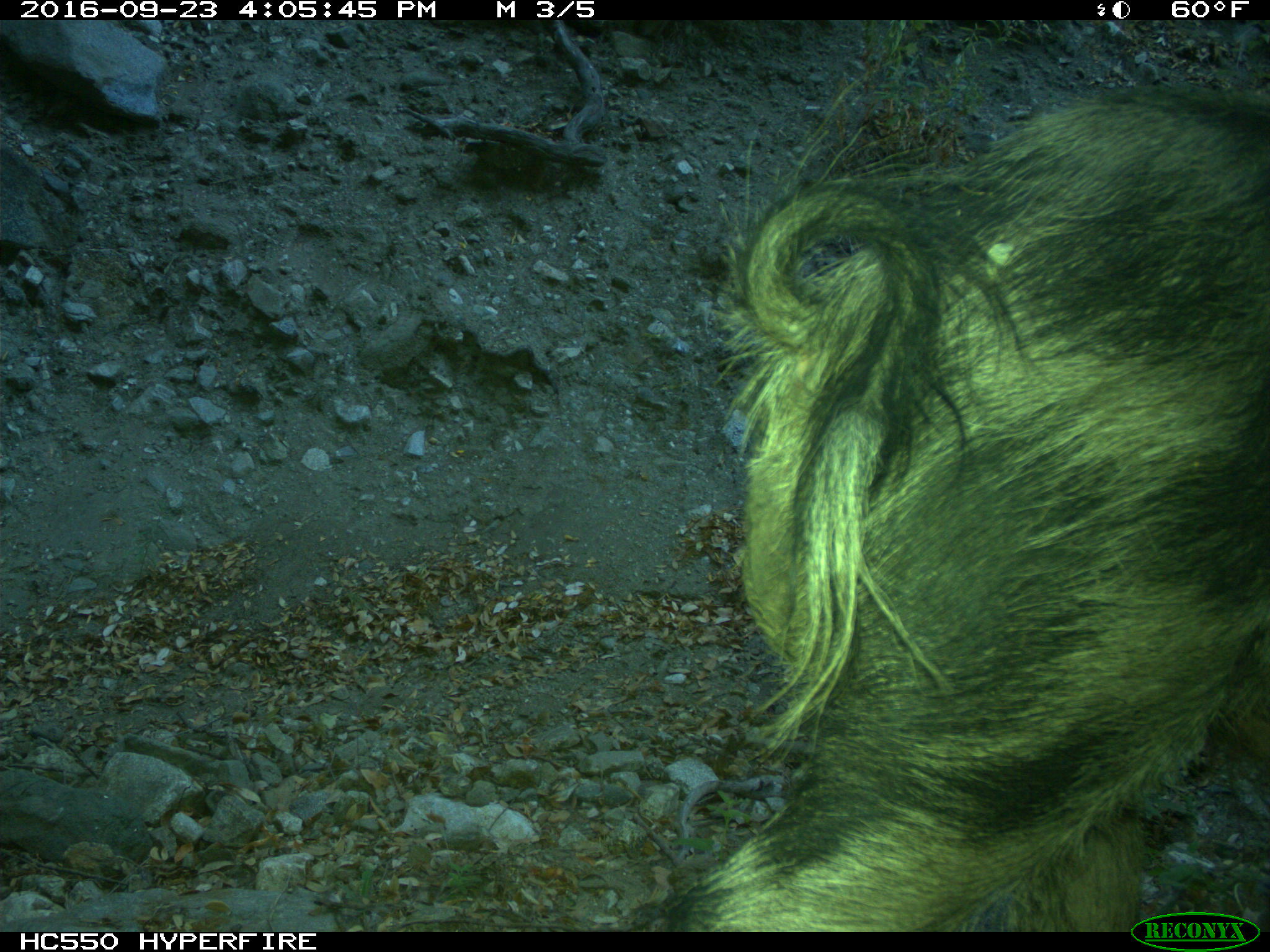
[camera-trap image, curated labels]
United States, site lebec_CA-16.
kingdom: Animalia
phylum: Chordata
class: Mammalia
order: Artiodactyla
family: Suidae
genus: Sus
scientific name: Sus scrofa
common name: wild boar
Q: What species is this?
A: Sus scrofa (wild boar).